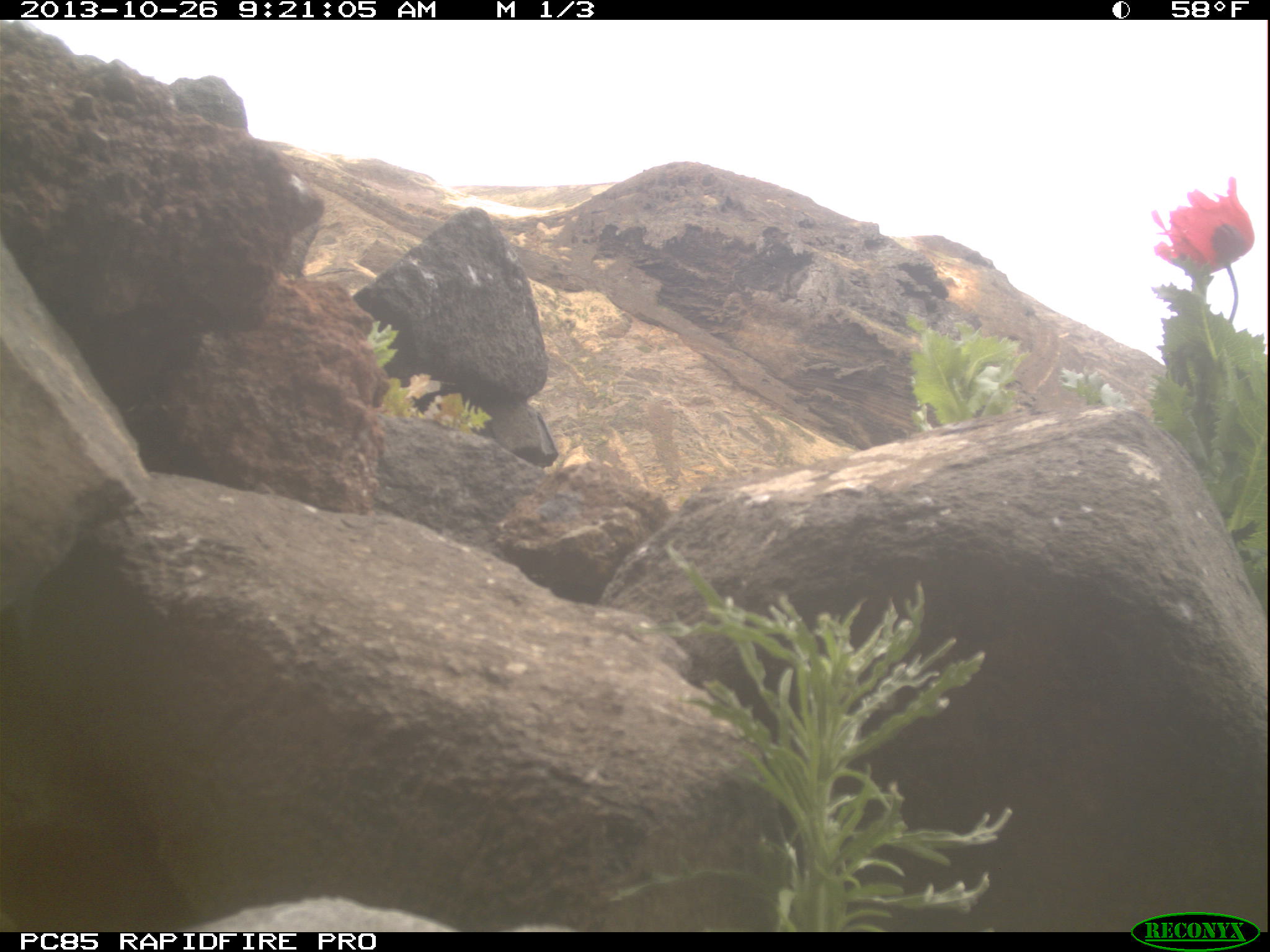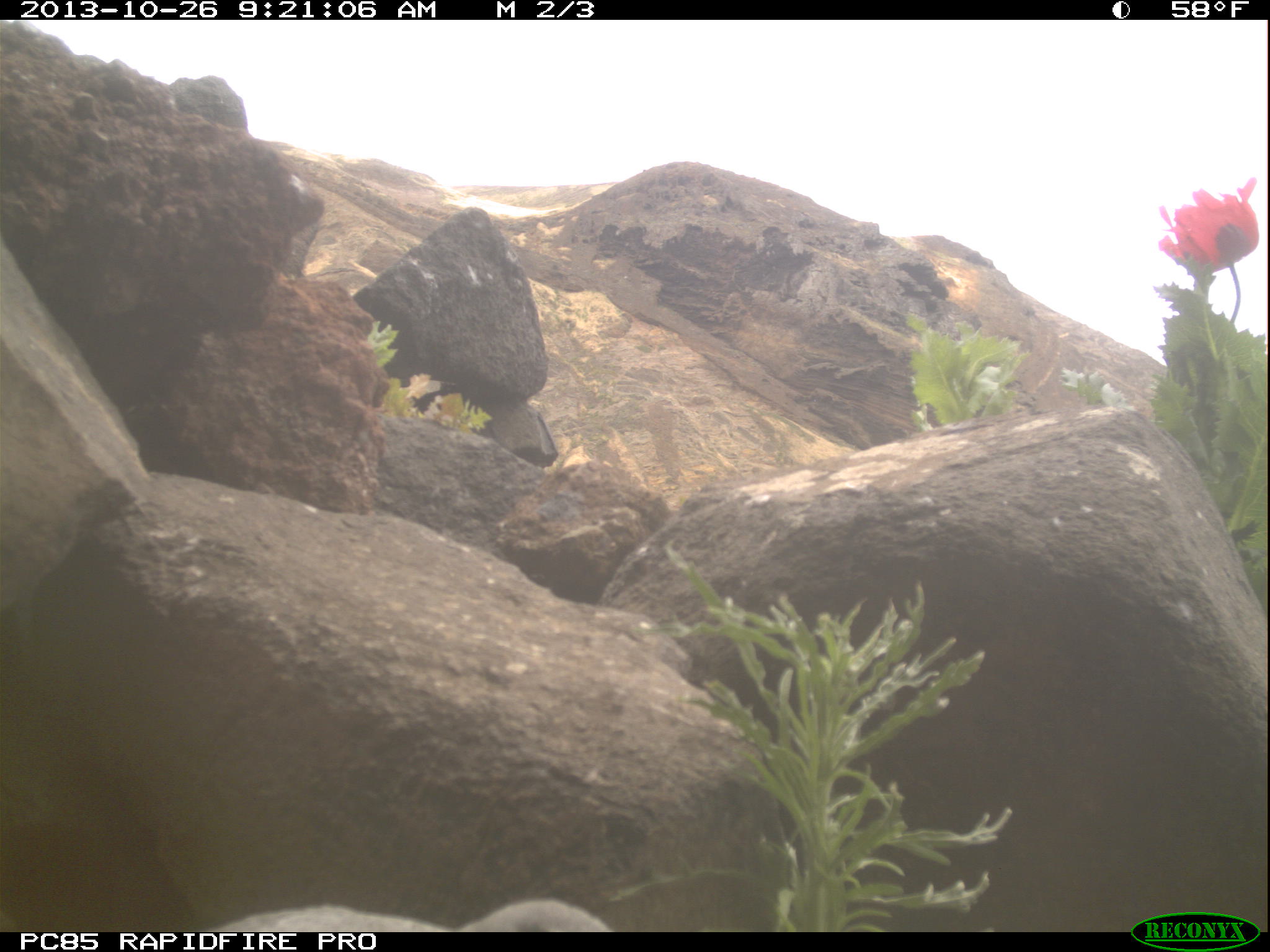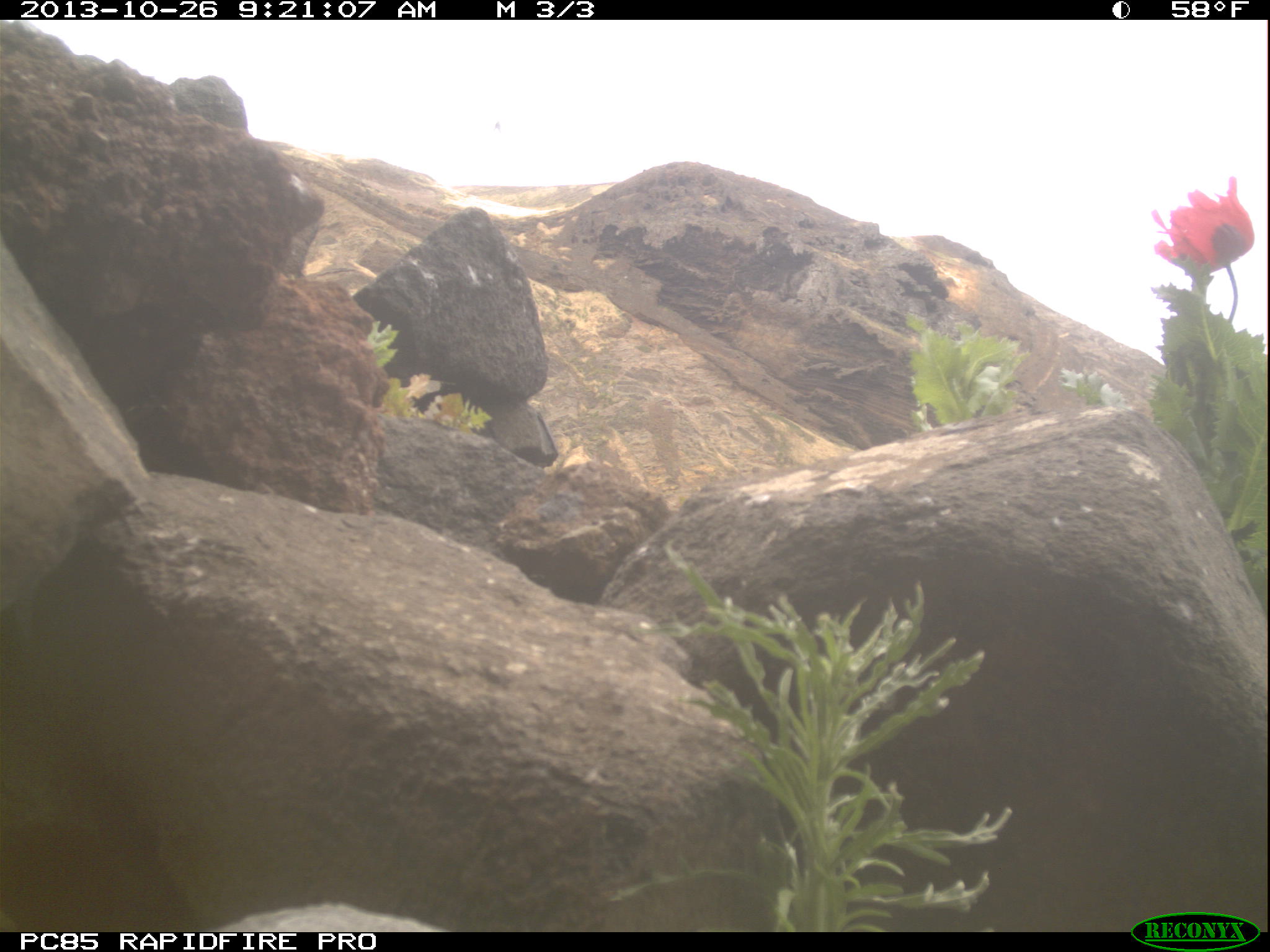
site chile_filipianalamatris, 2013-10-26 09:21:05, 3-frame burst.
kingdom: Animalia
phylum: Chordata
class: Aves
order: Procellariiformes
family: Procellariidae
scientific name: Procellariidae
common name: petrel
Petrel (Procellariidae).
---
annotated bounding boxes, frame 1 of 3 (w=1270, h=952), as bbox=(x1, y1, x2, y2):
petrel: bbox=(179, 890, 576, 932)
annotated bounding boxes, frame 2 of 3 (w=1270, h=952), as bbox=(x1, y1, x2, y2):
petrel: bbox=(192, 893, 621, 932)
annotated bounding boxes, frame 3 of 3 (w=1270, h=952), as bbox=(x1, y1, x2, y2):
petrel: bbox=(205, 894, 449, 932)